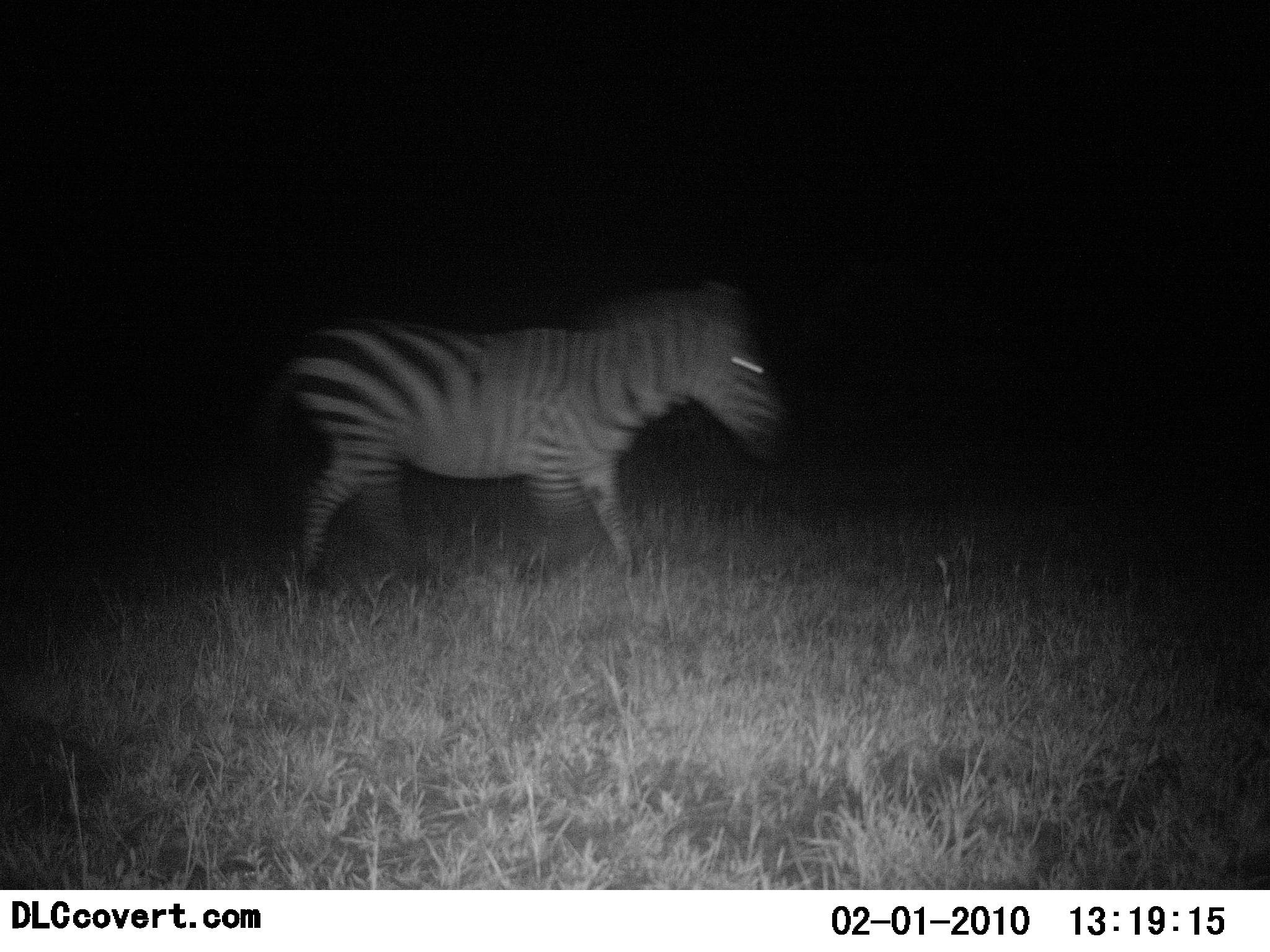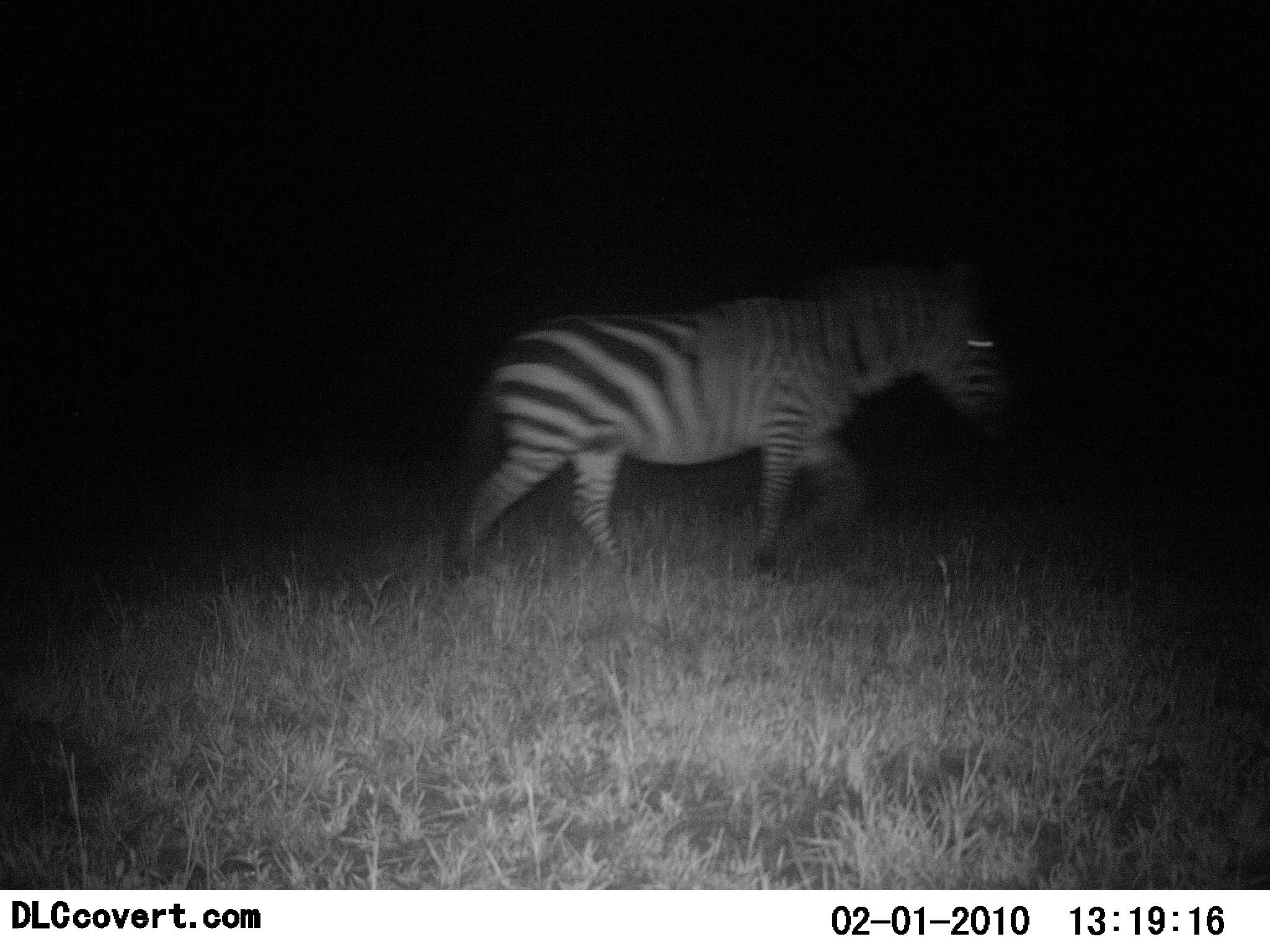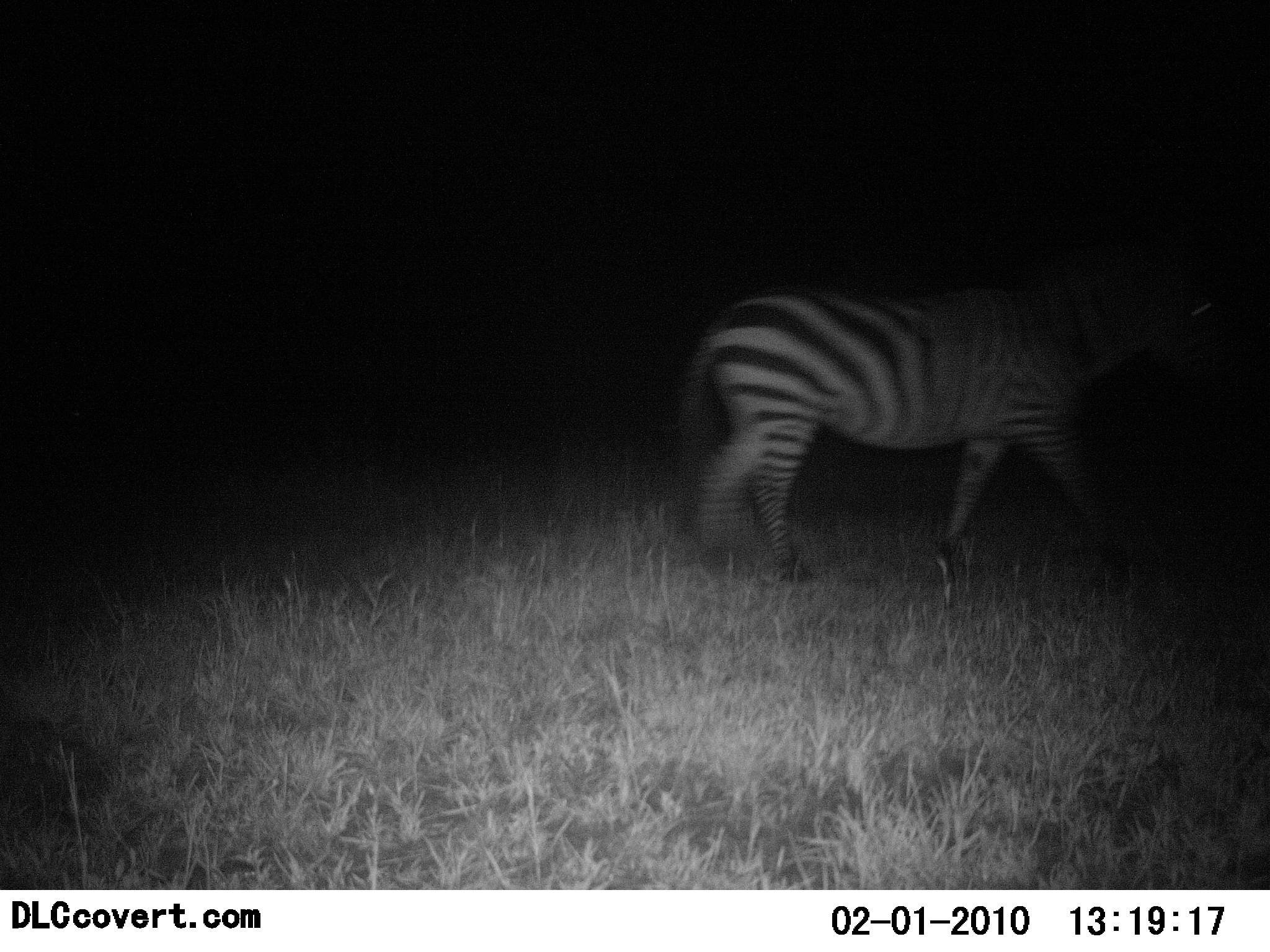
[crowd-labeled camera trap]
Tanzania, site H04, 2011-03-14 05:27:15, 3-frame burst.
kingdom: Animalia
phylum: Chordata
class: Mammalia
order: Perissodactyla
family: Equidae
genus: Equus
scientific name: Equus quagga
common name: plains zebra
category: zebra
Zebra (plains zebra) (Equus quagga), count 1. Behavior (volunteer vote fractions): standing 9%, resting 0%, moving 91%, interacting 0%. Young present (vote fraction): 0%. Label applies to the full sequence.